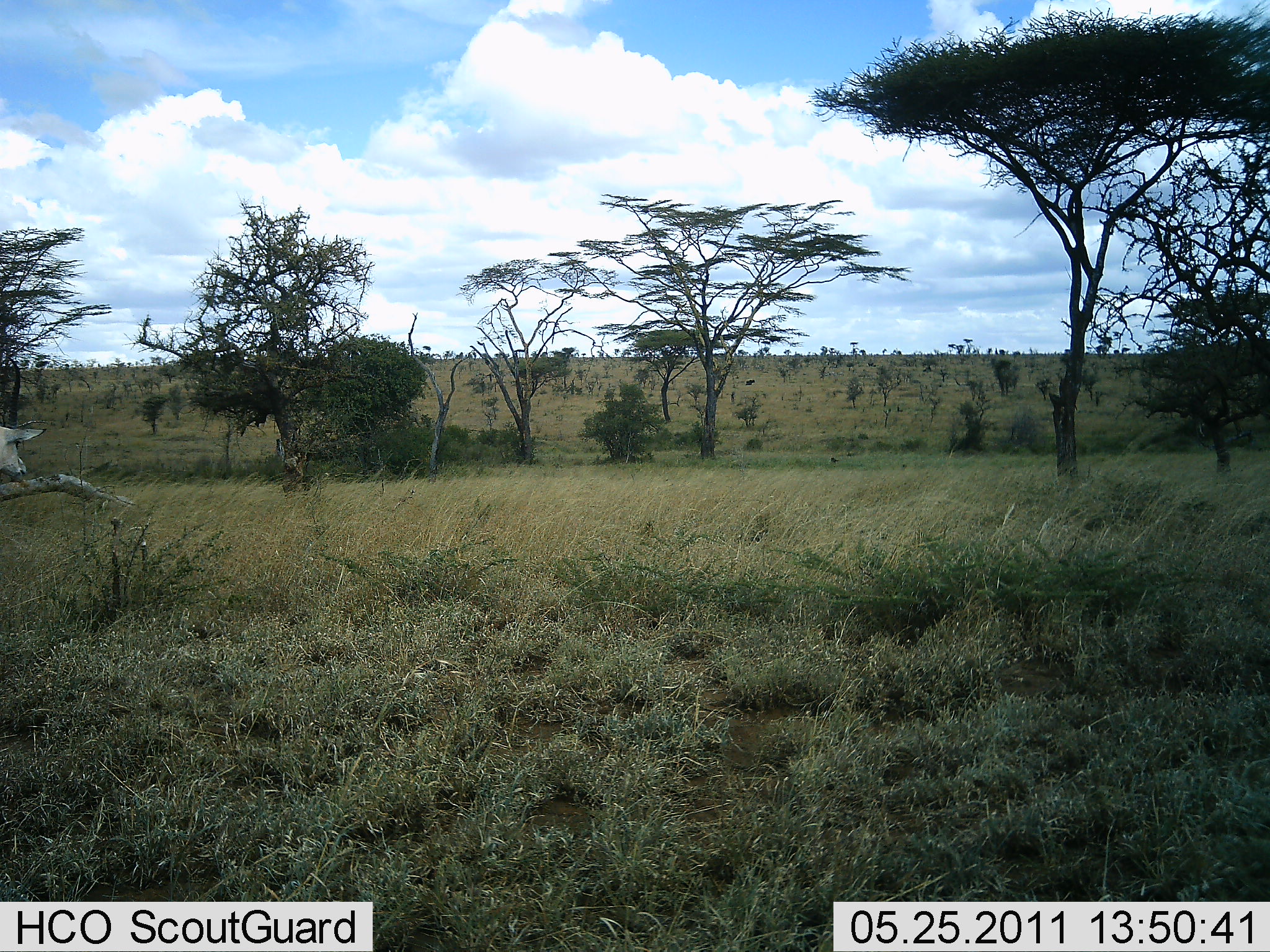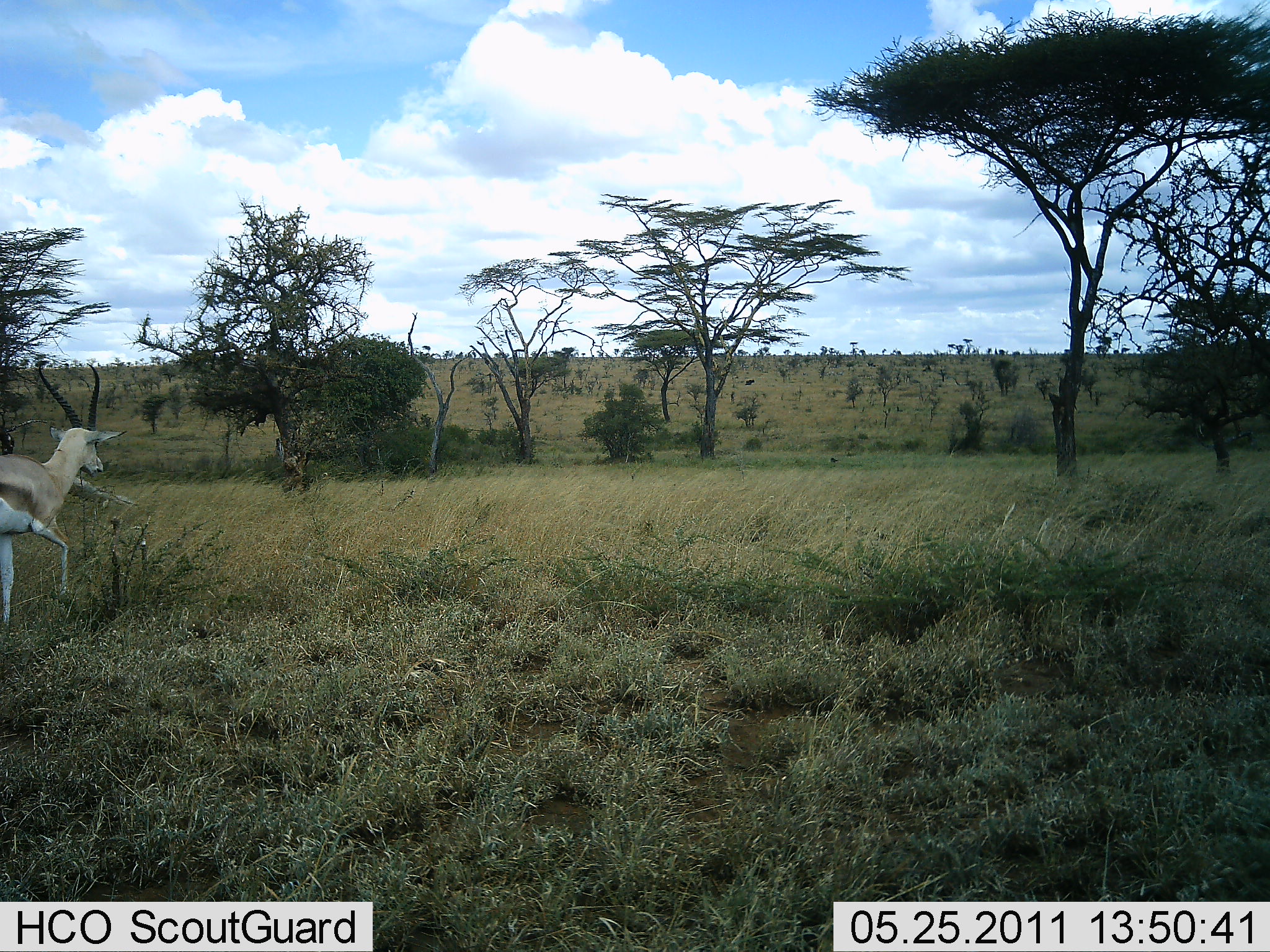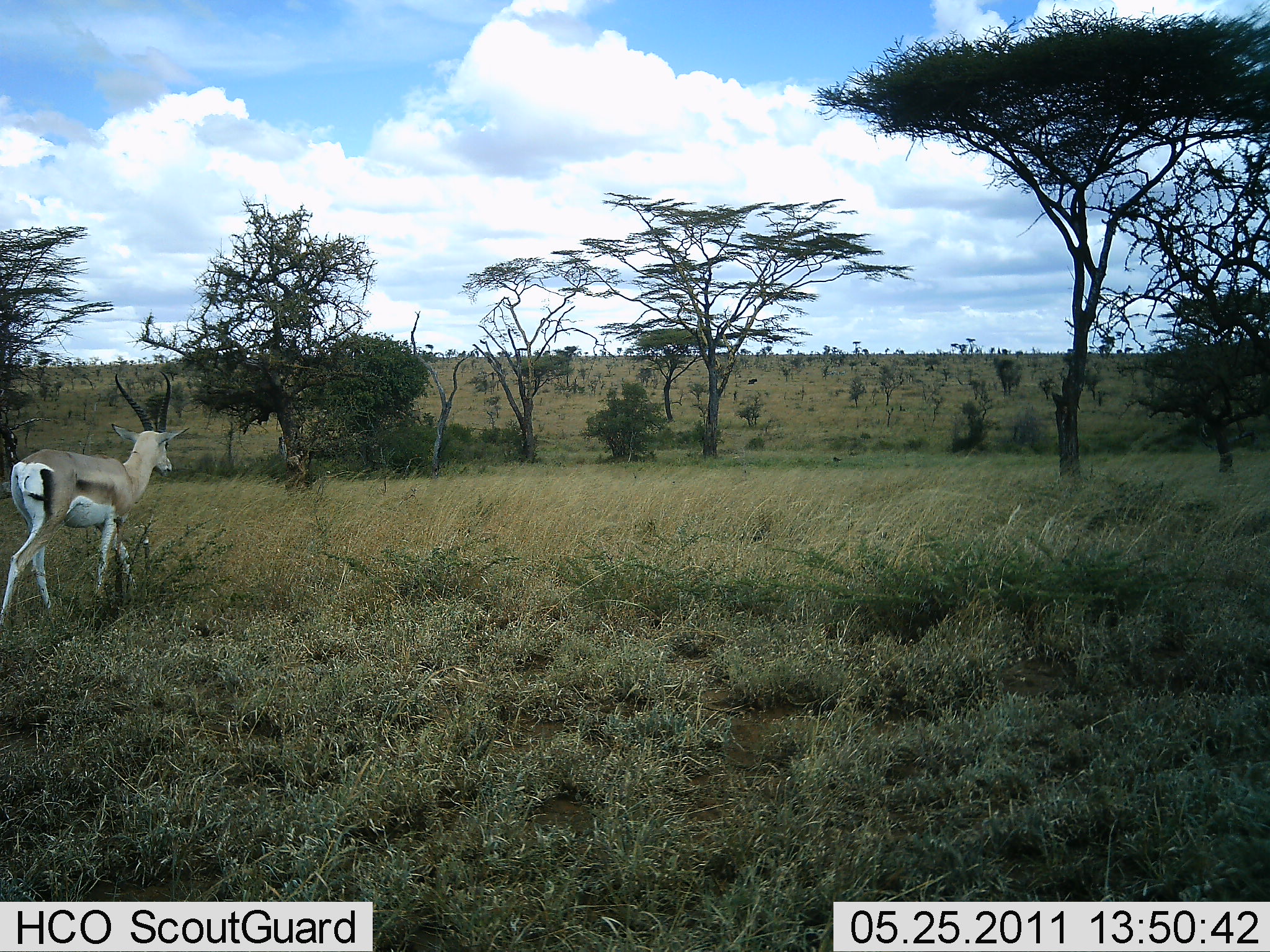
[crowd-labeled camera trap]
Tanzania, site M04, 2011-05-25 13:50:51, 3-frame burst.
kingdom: Animalia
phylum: Chordata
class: Mammalia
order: Artiodactyla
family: Bovidae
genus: Nanger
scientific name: Nanger granti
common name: grant's gazelle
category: gazellegrants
Gazellegrants (grant's gazelle) (Nanger granti), count 1. Behavior (volunteer vote fractions): standing 0%, resting 0%, moving 100%, interacting 0%. Young present (vote fraction): 0%. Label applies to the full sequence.